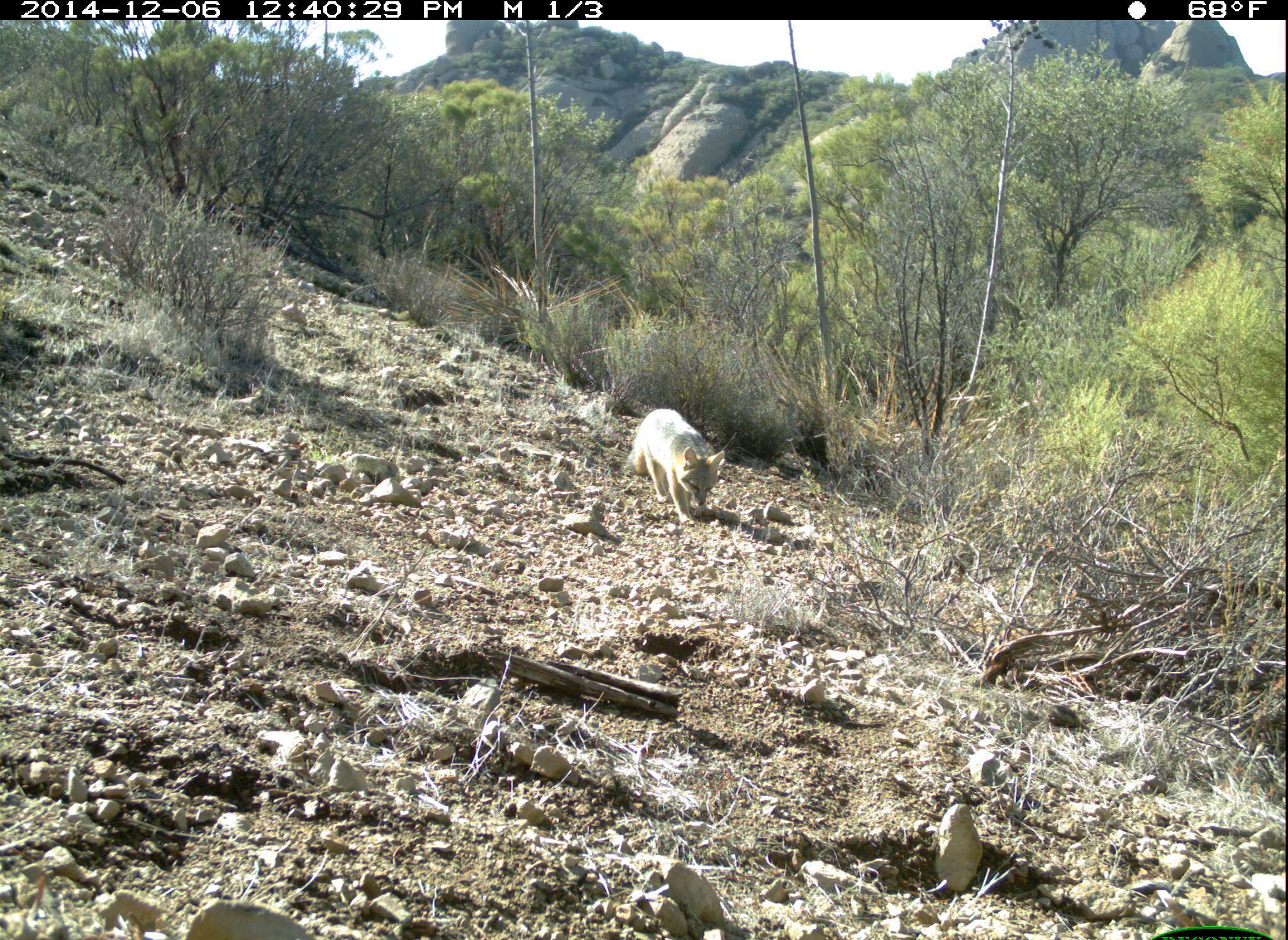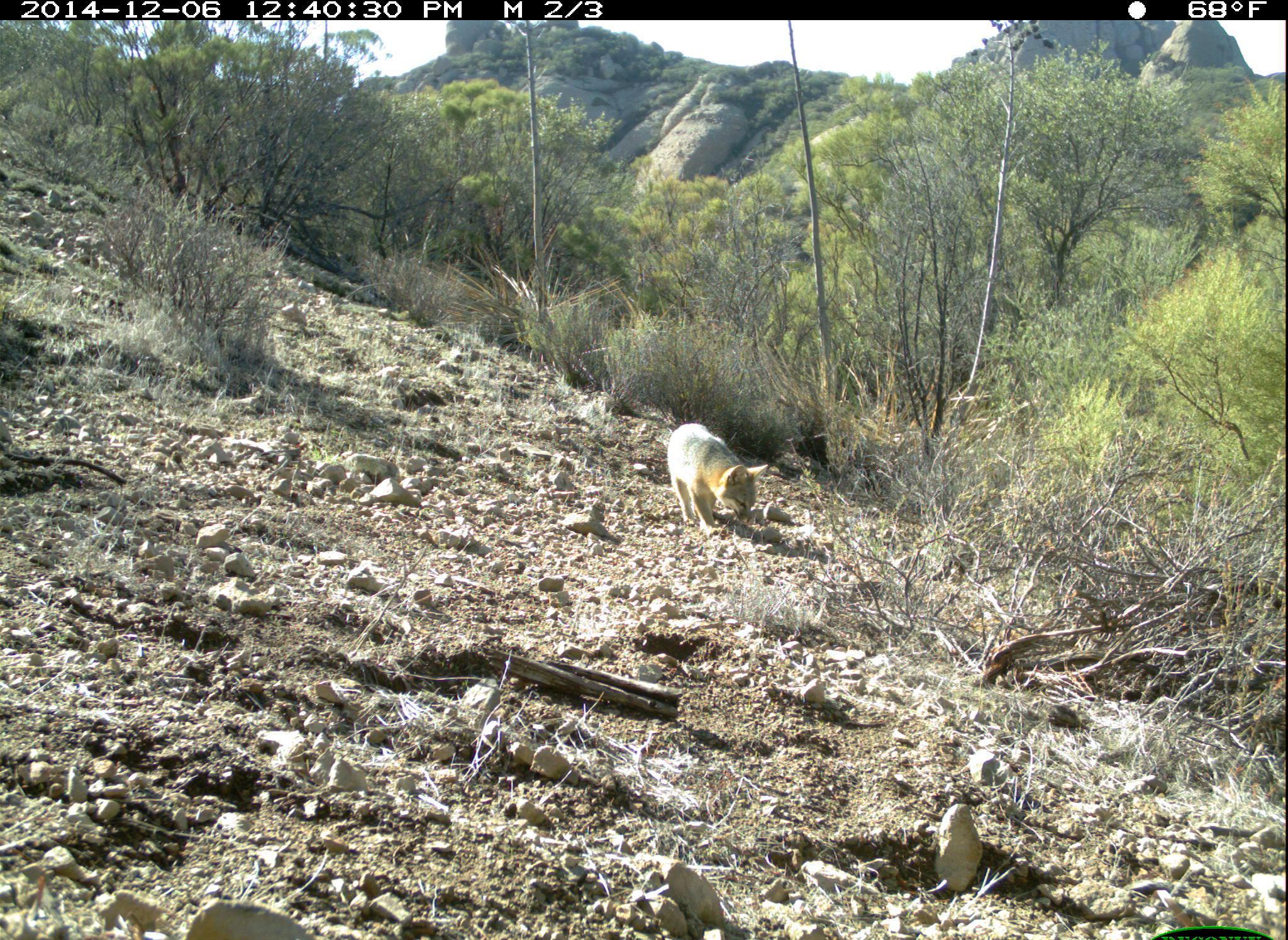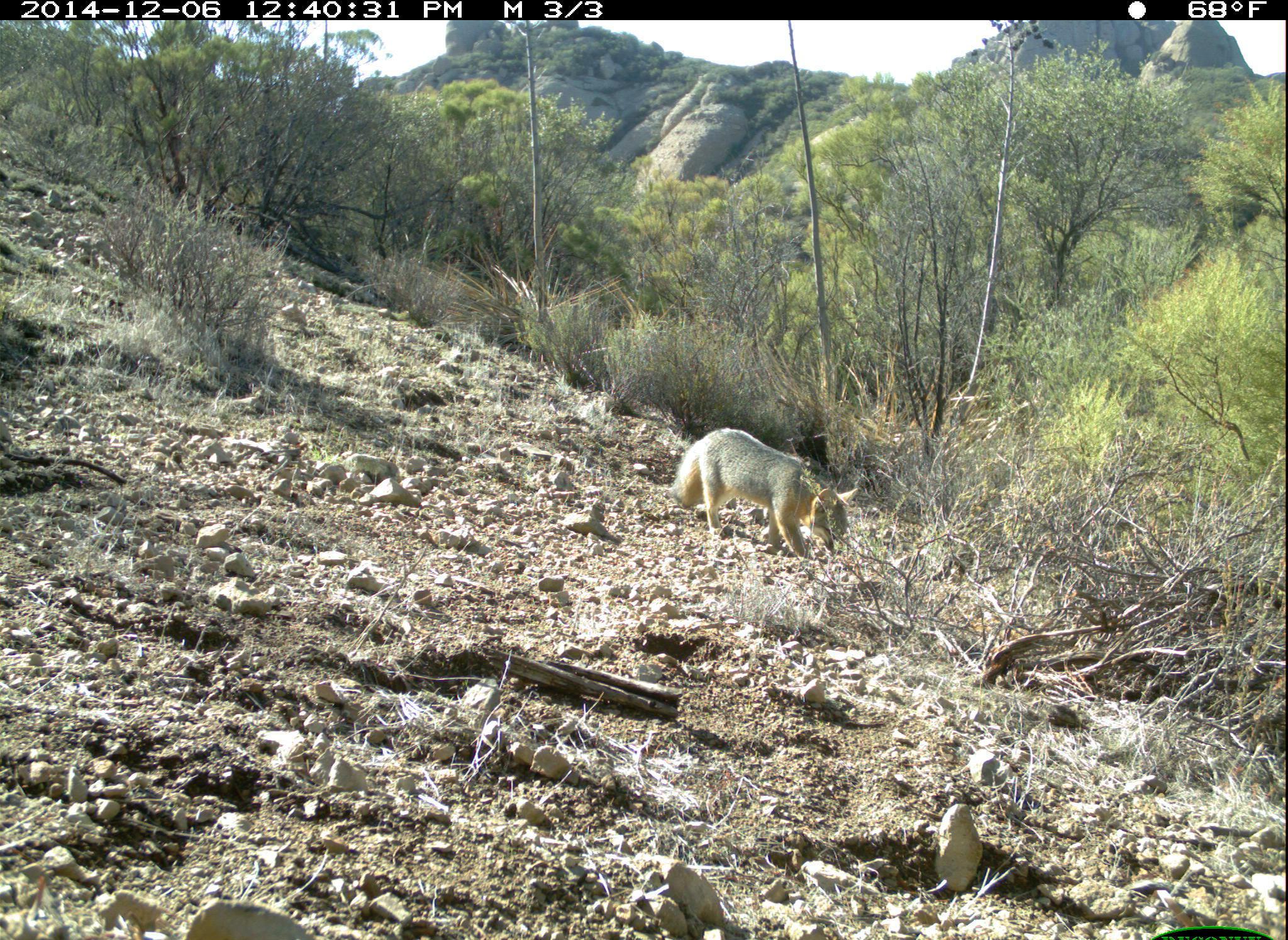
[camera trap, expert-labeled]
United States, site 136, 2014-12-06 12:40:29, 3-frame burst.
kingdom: Animalia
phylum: Chordata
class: Mammalia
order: Carnivora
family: Canidae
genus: Urocyon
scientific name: Urocyon cinereoargenteus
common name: gray fox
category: fox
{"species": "fox (gray fox) (Urocyon cinereoargenteus)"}